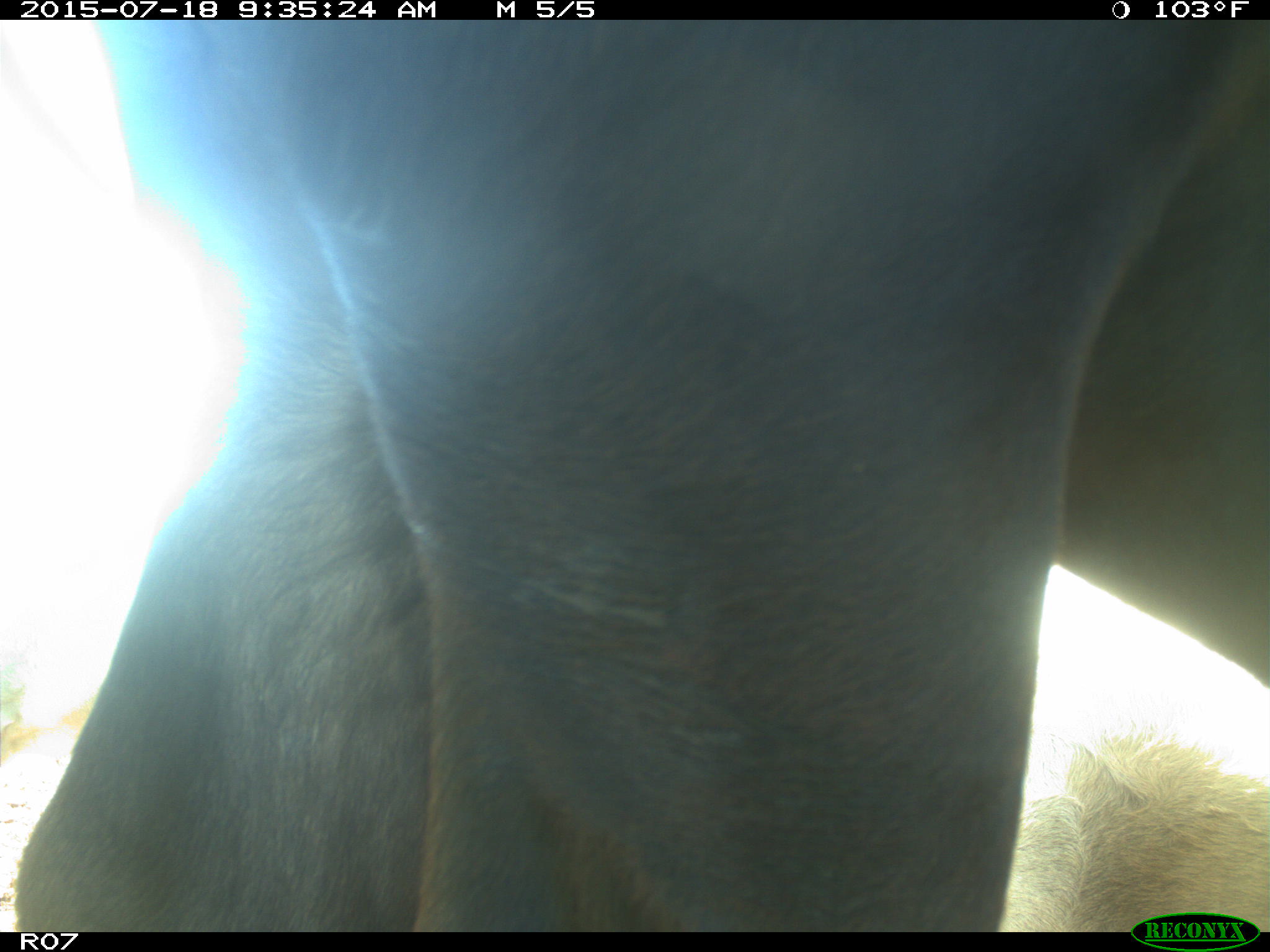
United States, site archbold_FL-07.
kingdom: Animalia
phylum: Chordata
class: Mammalia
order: Artiodactyla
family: Bovidae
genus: Bos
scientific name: Bos taurus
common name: domestic cow